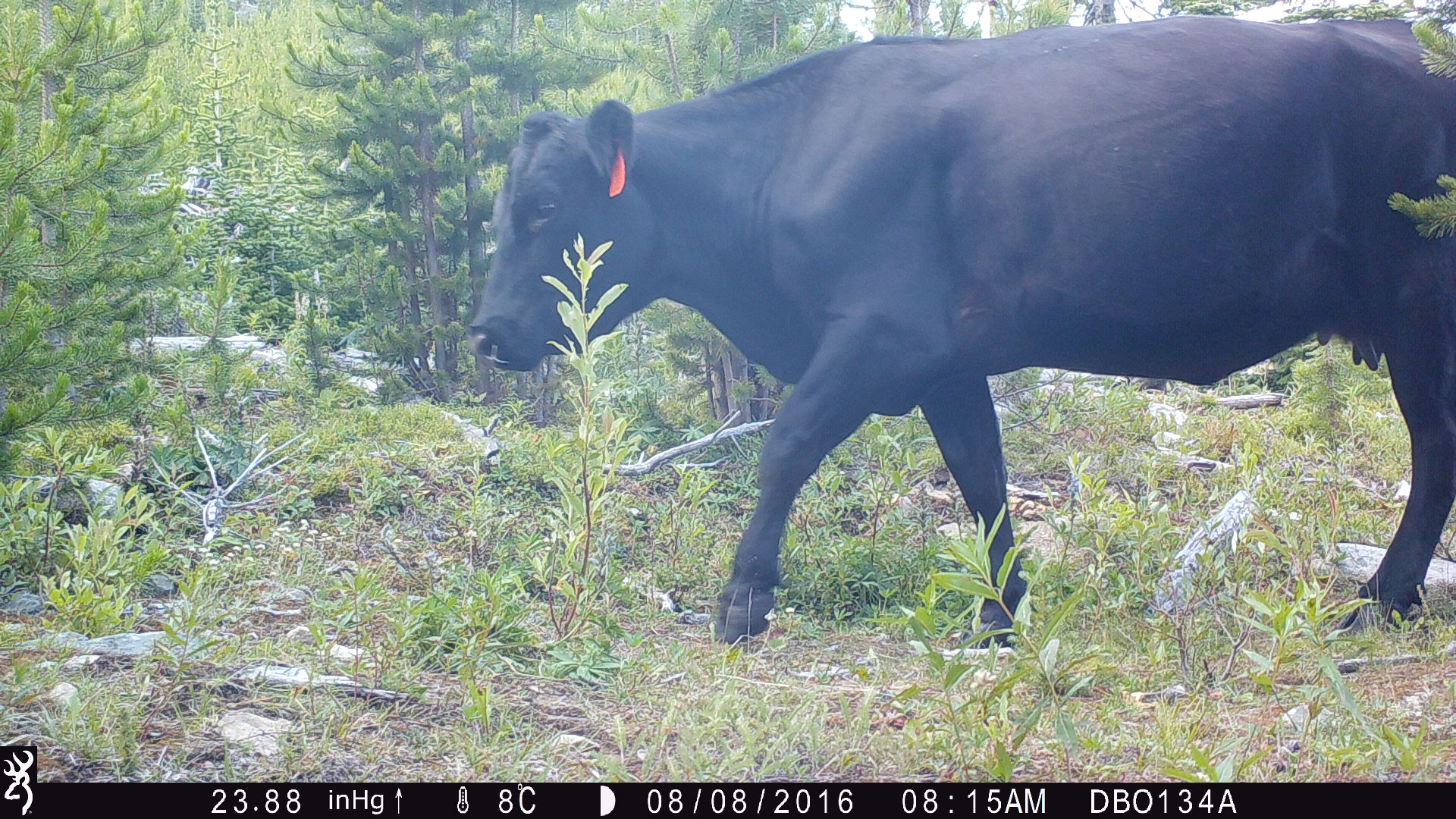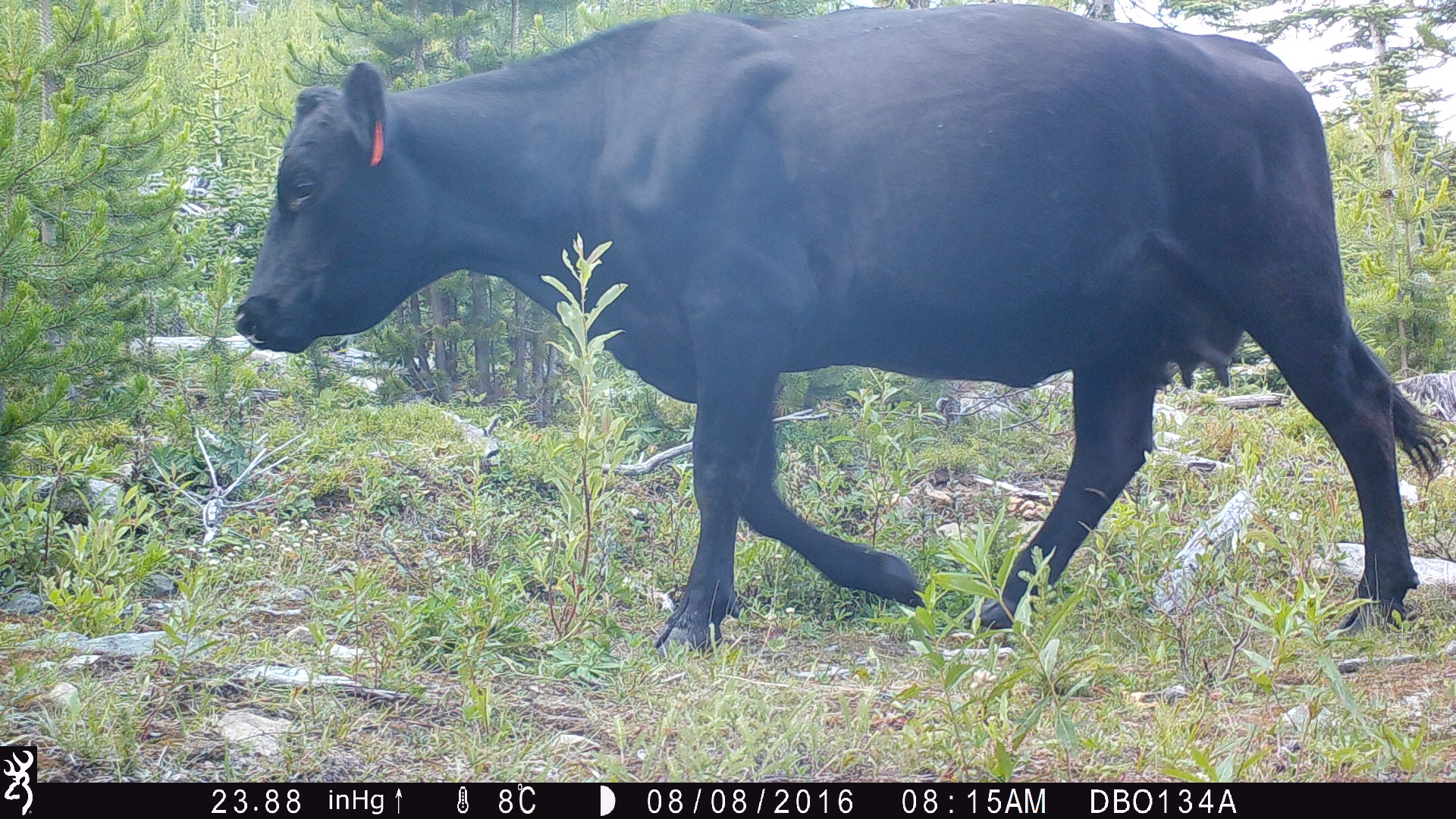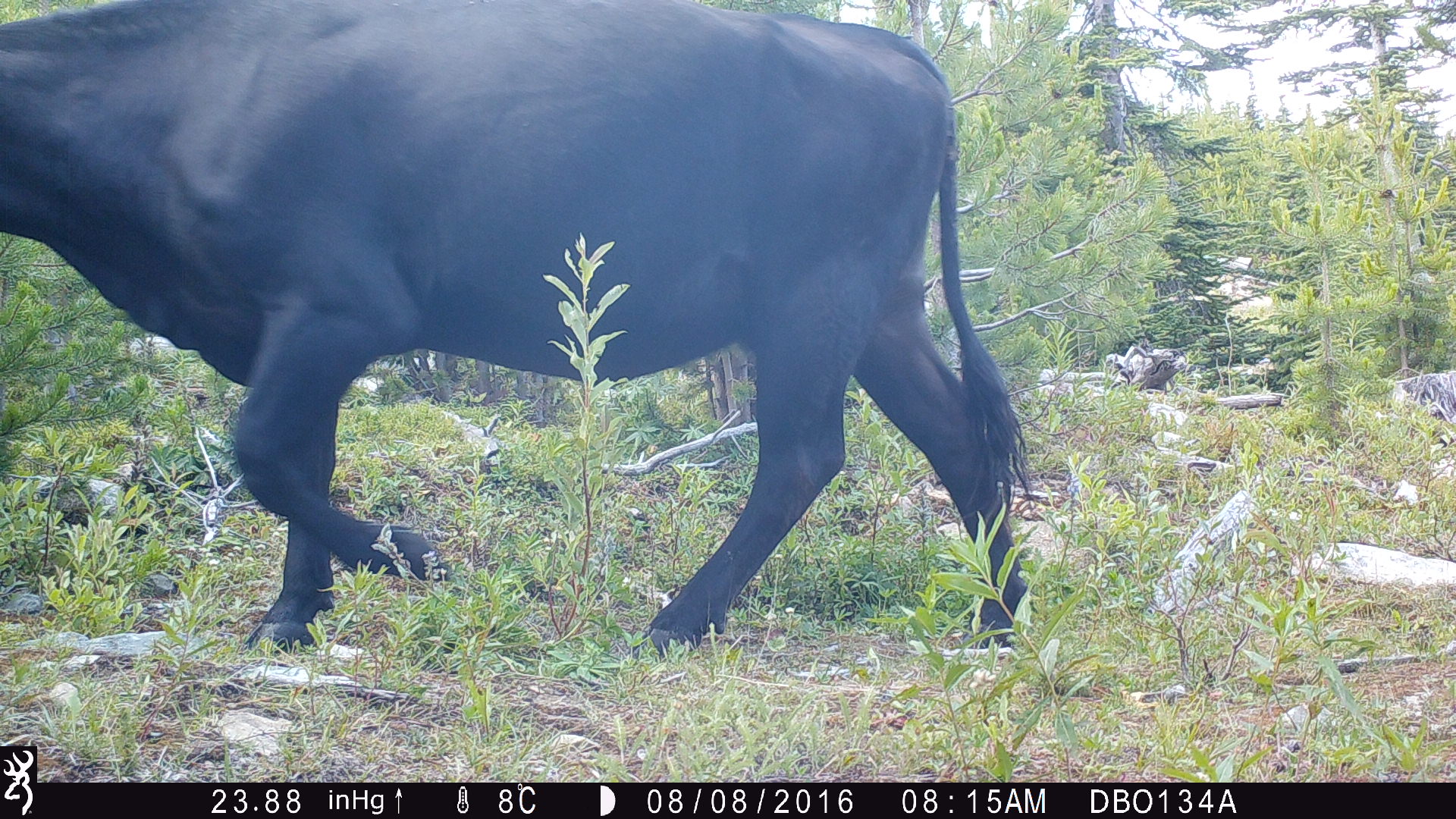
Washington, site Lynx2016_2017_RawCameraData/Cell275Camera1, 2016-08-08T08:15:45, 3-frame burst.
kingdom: Animalia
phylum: Chordata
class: Mammalia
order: Artiodactyla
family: Bovidae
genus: Bos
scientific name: Bos taurus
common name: domestic cattle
Domestic cattle (Bos taurus). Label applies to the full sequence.